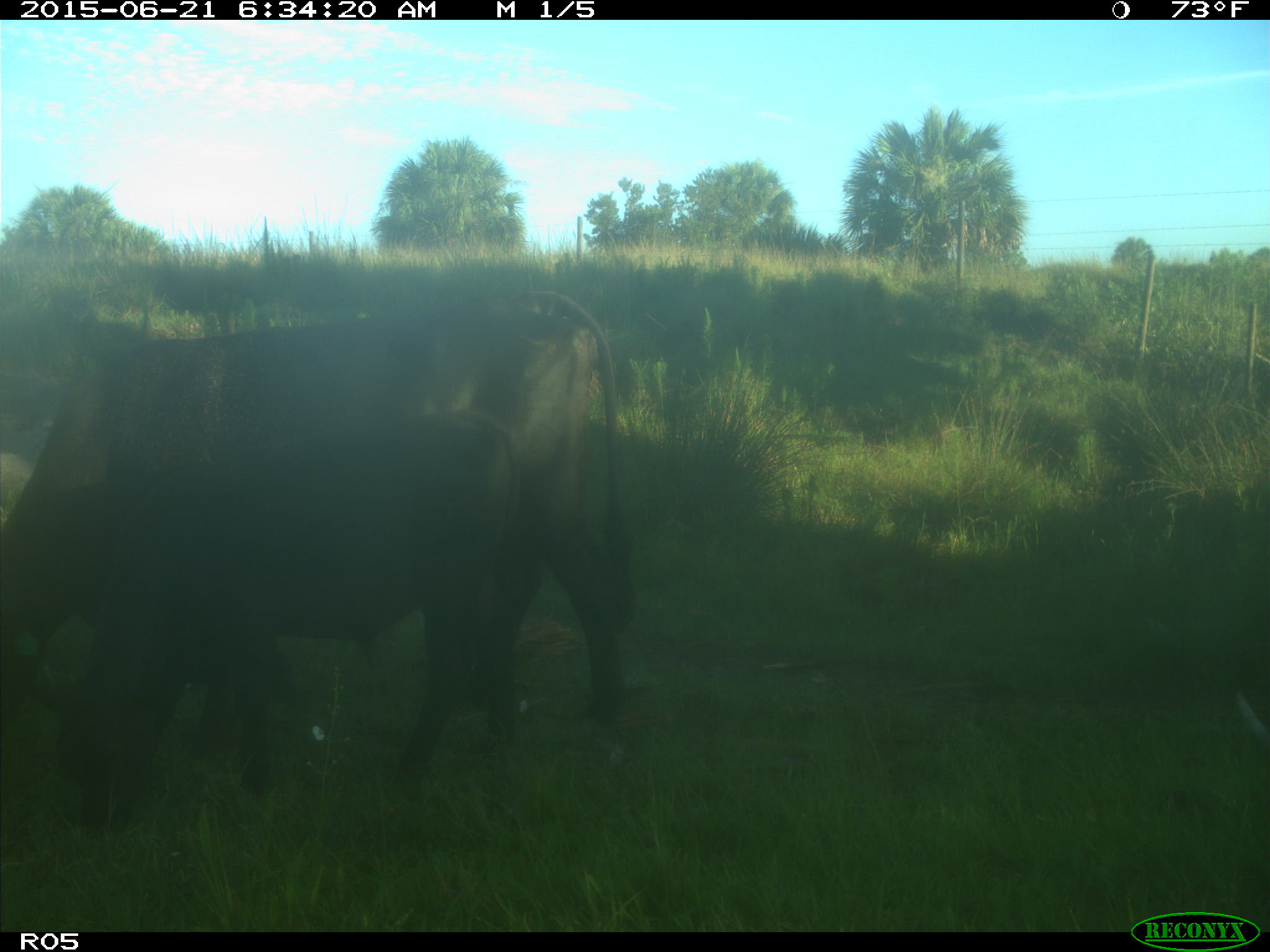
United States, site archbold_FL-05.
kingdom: Animalia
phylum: Chordata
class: Mammalia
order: Artiodactyla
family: Bovidae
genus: Bos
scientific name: Bos taurus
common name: domestic cow